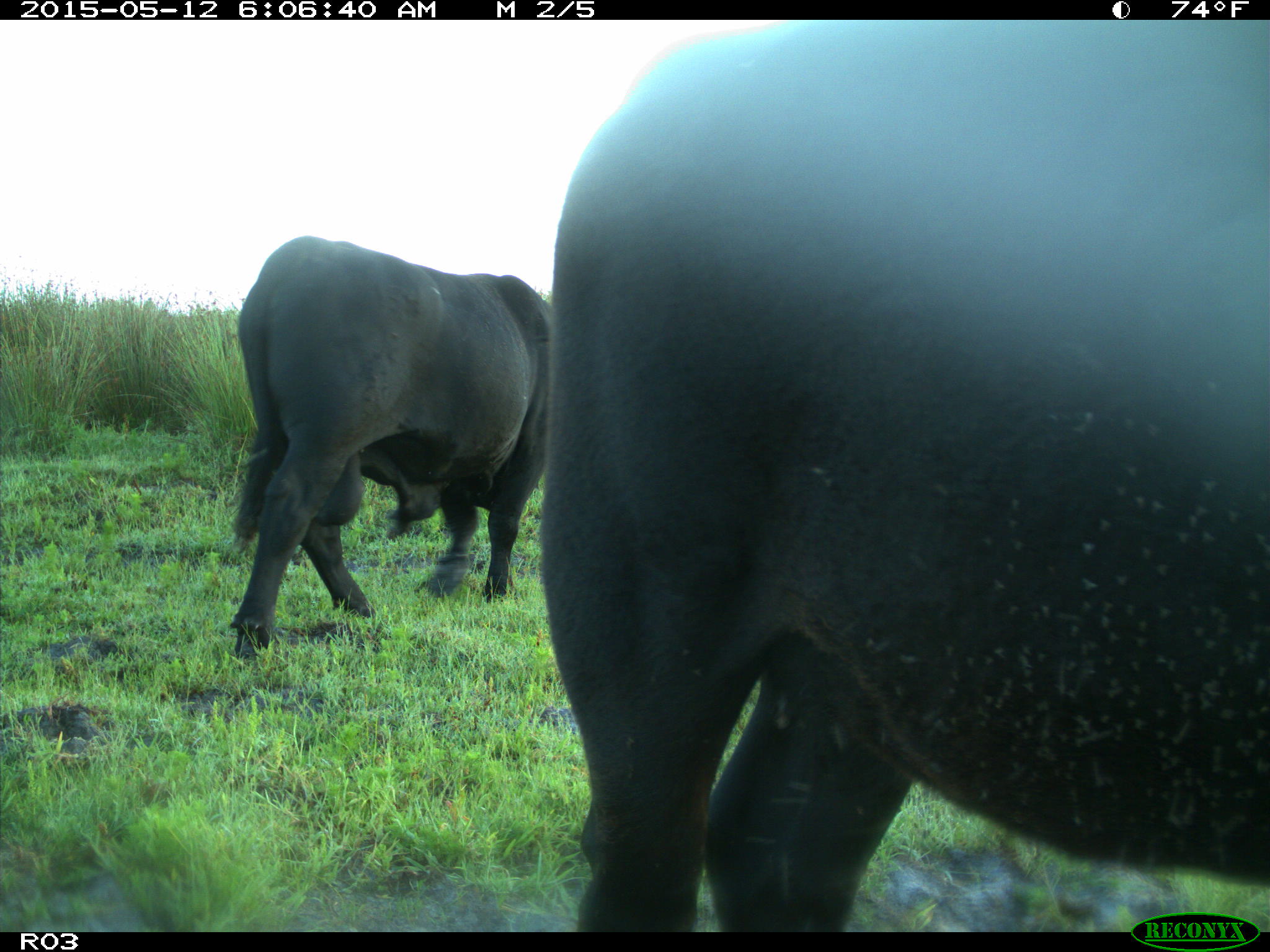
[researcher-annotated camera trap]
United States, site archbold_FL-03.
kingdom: Animalia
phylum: Chordata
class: Mammalia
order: Artiodactyla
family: Bovidae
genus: Bos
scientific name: Bos taurus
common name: domestic cow